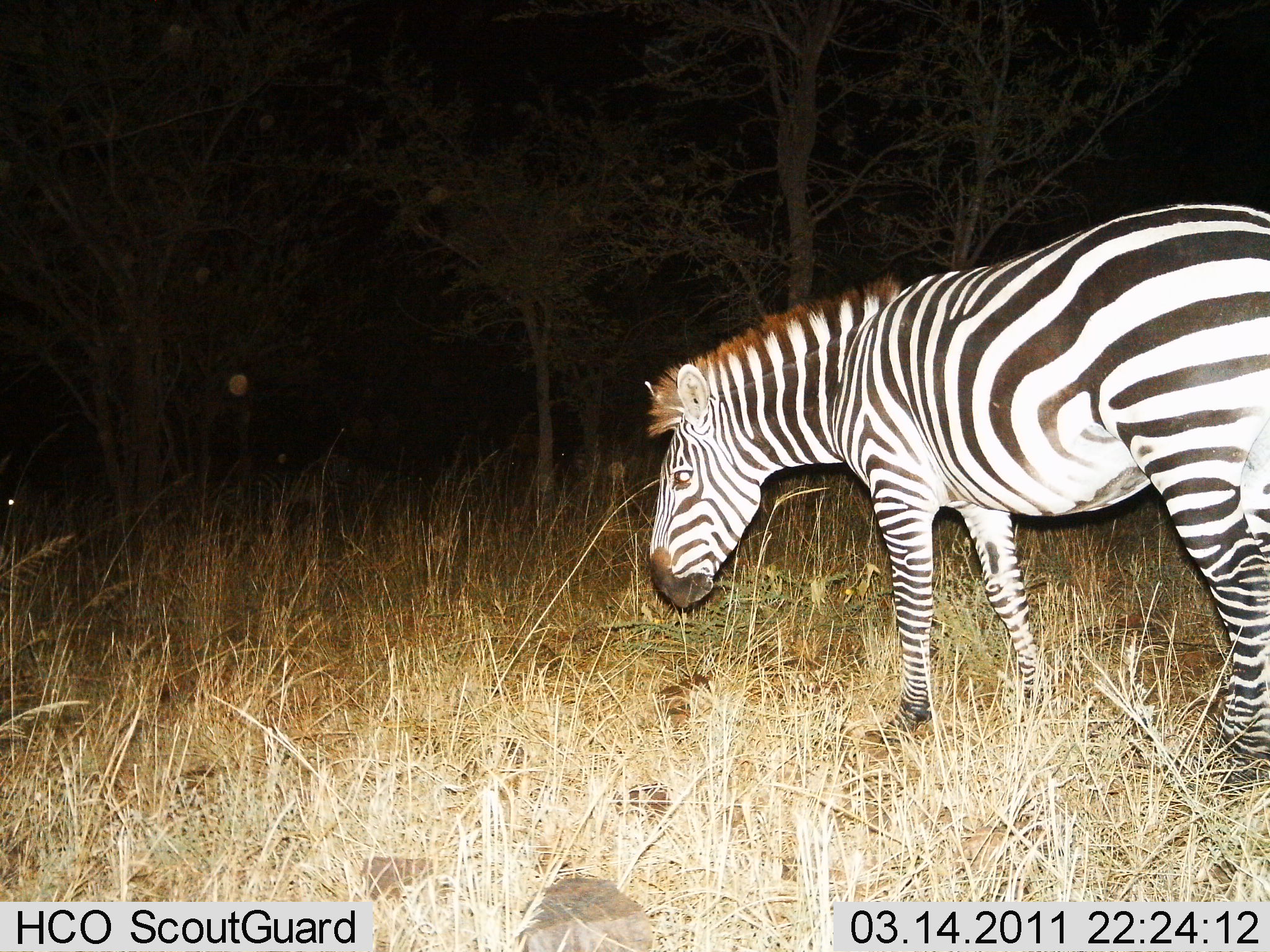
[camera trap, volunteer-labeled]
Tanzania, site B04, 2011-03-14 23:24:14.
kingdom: Animalia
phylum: Chordata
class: Mammalia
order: Perissodactyla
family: Equidae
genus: Equus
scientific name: Equus quagga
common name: plains zebra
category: zebra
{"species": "zebra (plains zebra) (Equus quagga)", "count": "1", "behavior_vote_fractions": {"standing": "70%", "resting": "0%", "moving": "20%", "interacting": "0%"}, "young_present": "0%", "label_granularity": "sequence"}